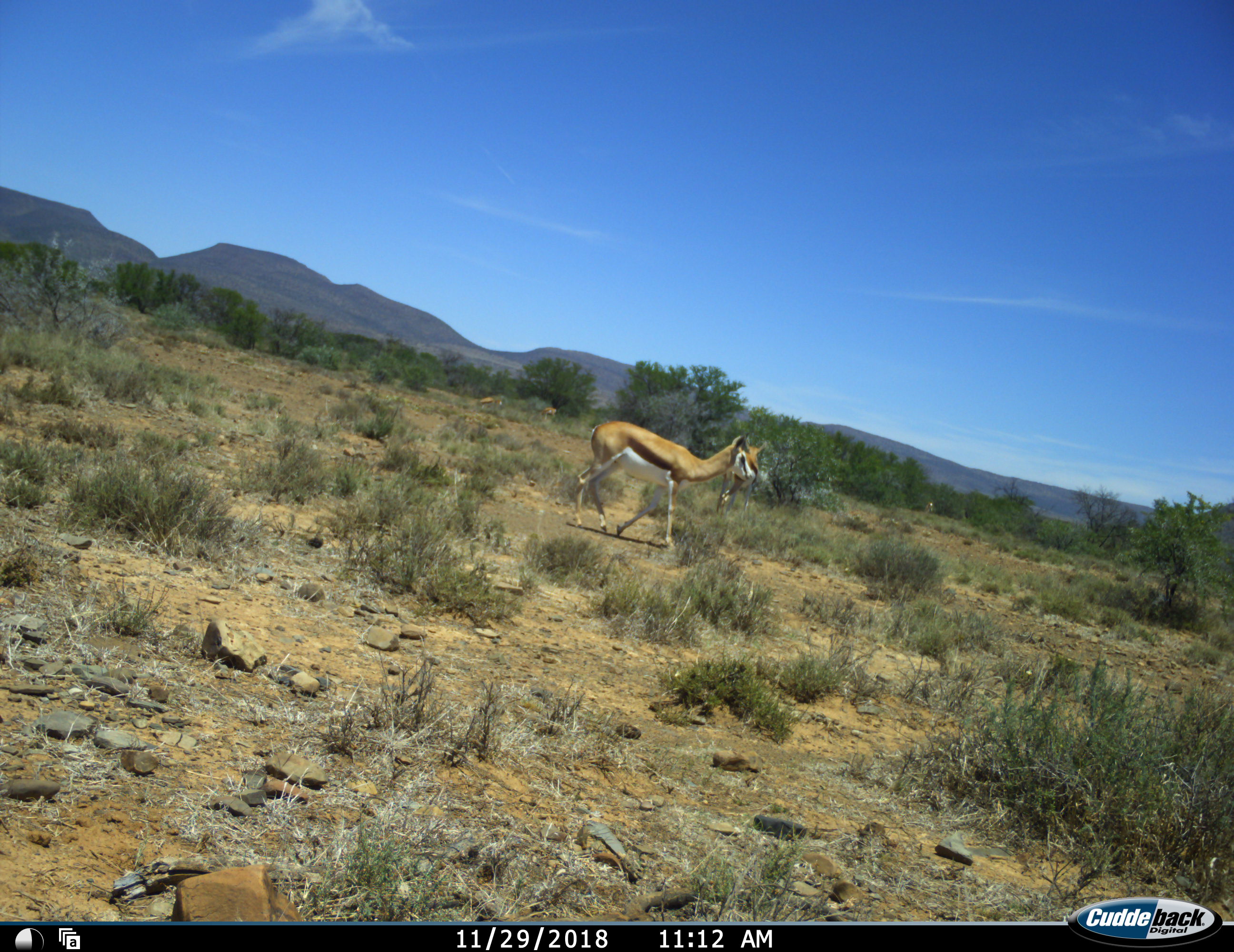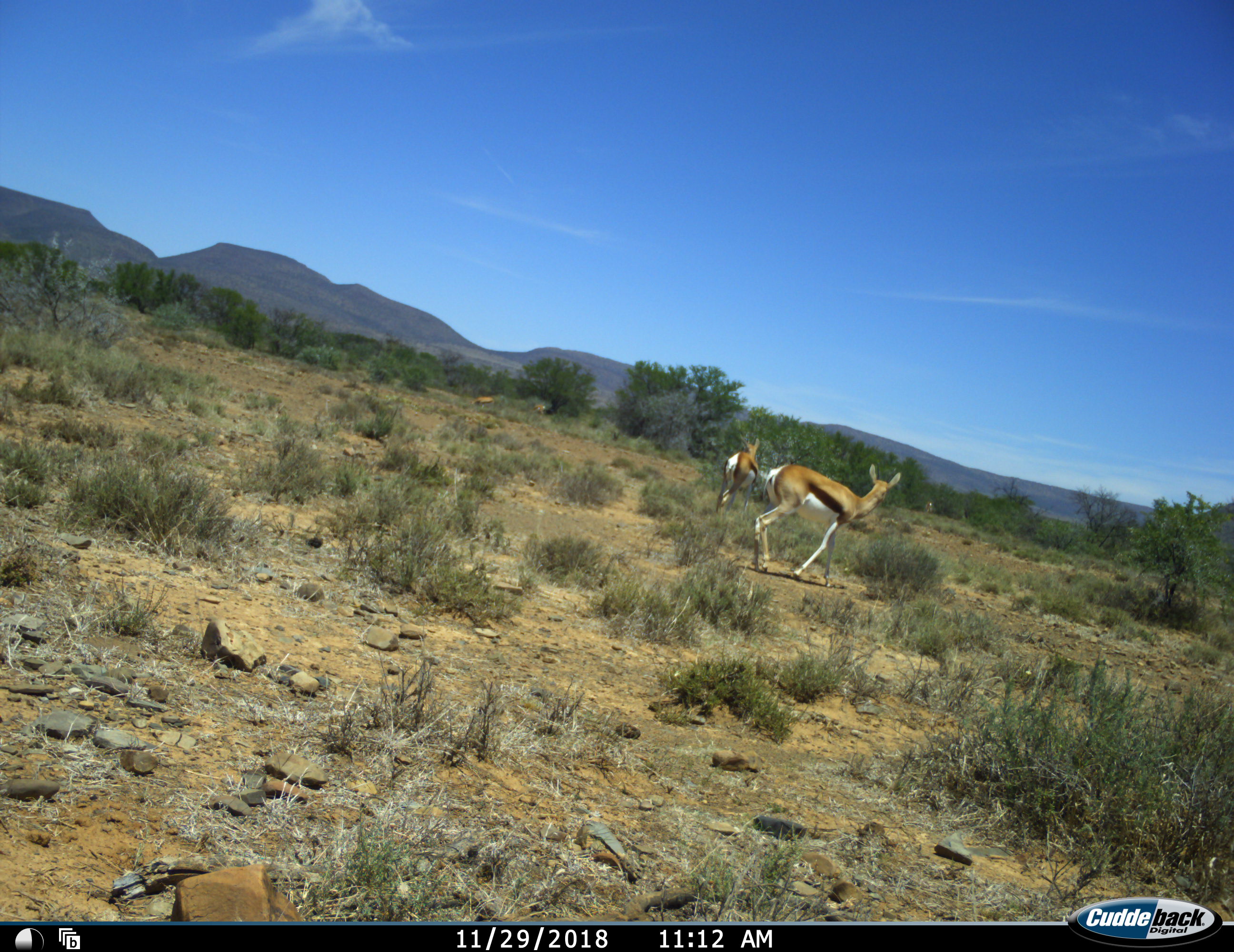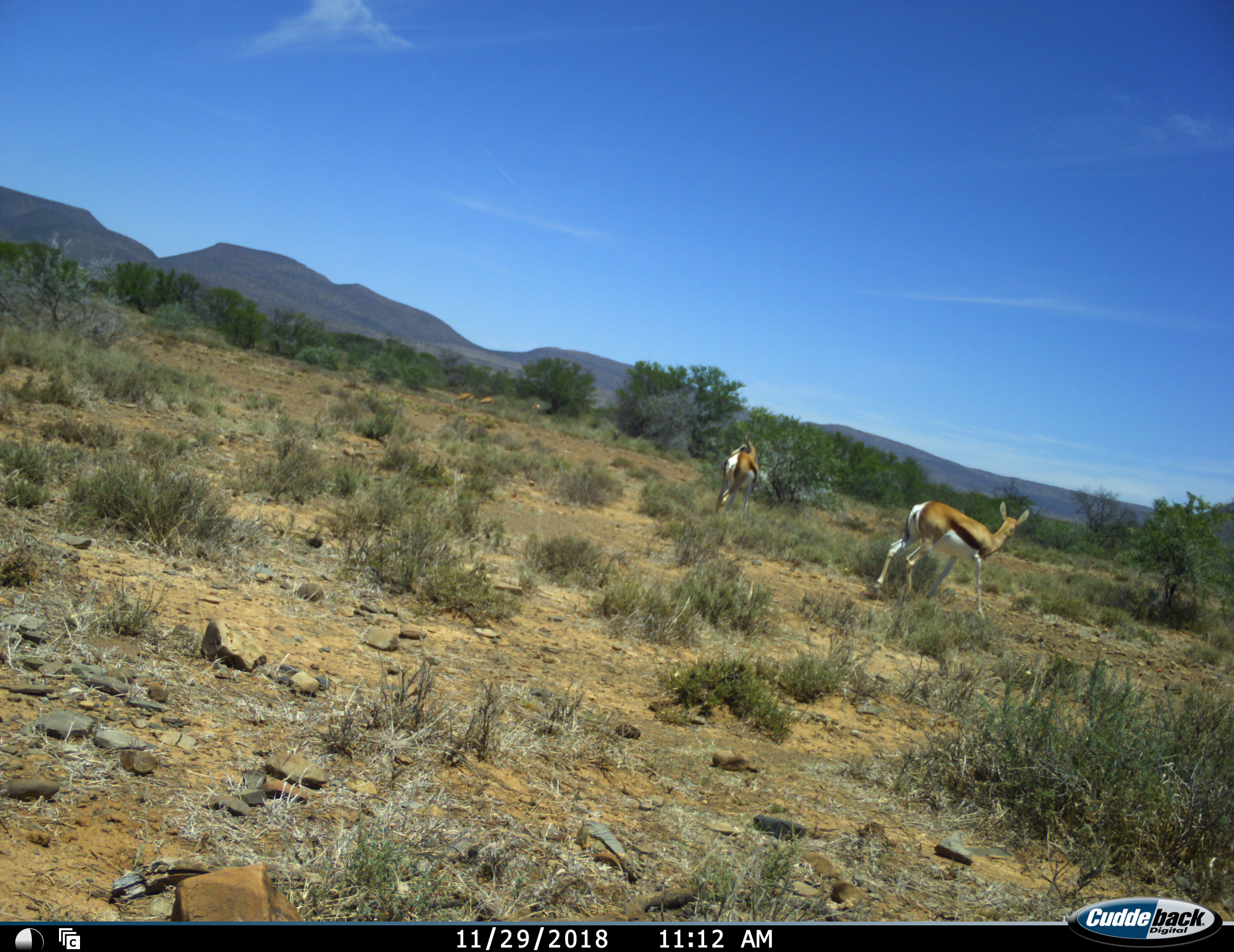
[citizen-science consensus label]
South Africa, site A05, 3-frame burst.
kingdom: Animalia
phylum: Chordata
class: Mammalia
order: Artiodactyla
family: Bovidae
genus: Antidorcas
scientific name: Antidorcas marsupialis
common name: springbok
Springbok (Antidorcas marsupialis), count 4. Behavior (volunteer vote fractions): standing 60%, resting 0%, moving 100%, interacting 0%. Young present (vote fraction): 0%. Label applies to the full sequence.